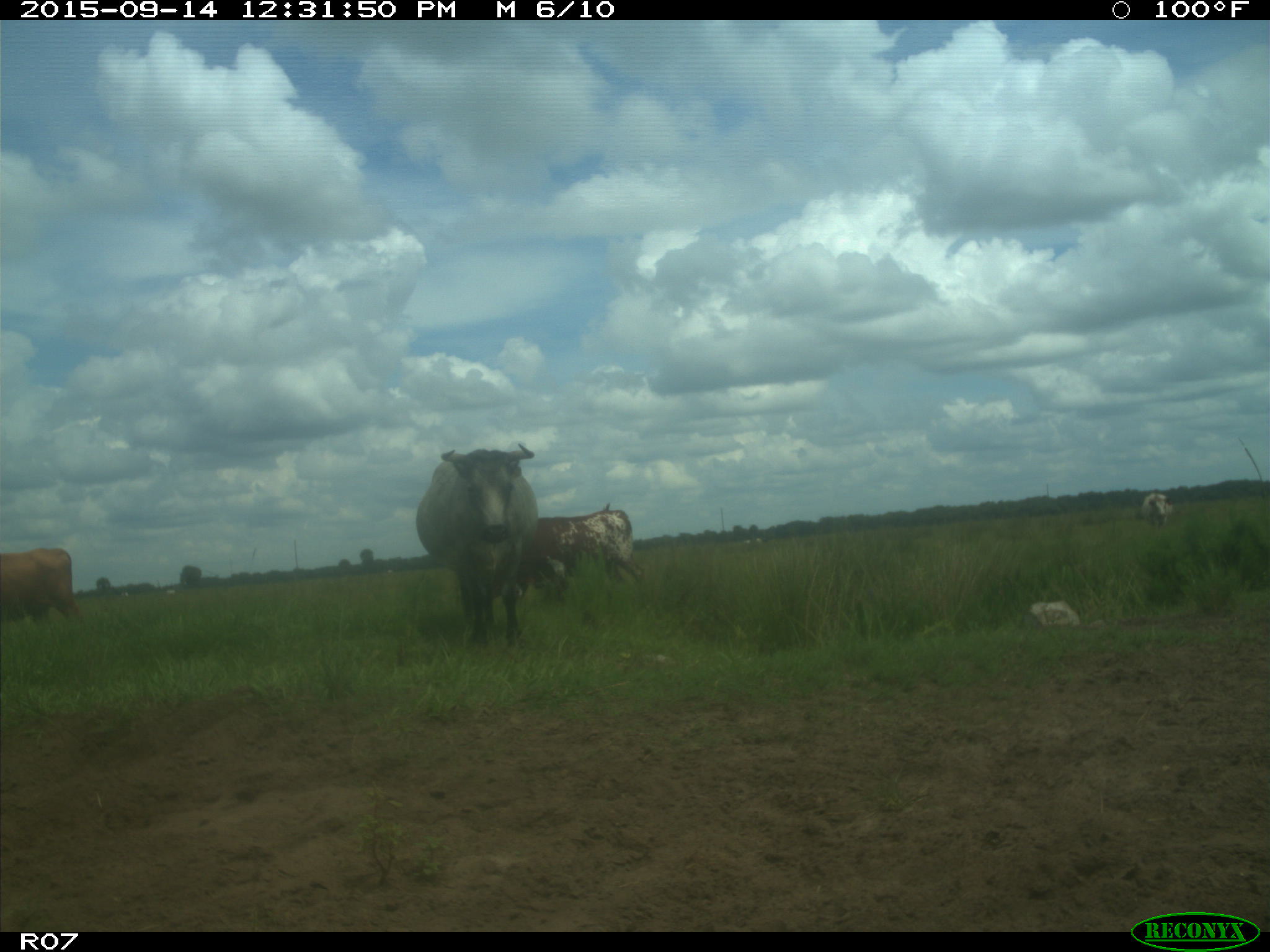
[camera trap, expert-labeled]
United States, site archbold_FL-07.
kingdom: Animalia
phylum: Chordata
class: Mammalia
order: Artiodactyla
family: Bovidae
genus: Bos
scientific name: Bos taurus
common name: domestic cow